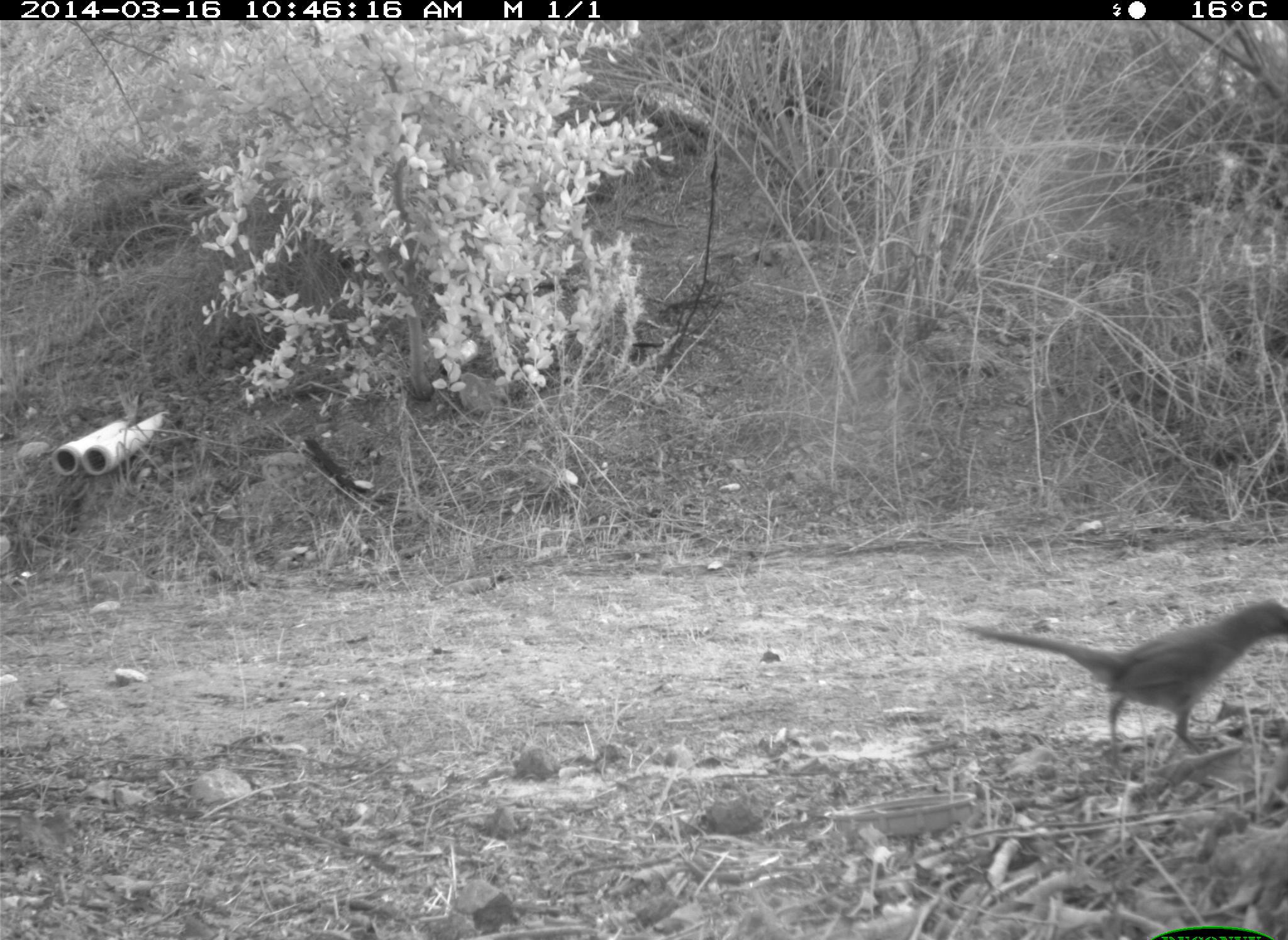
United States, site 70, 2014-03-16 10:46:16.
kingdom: Animalia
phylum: Chordata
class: Aves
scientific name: Aves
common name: bird